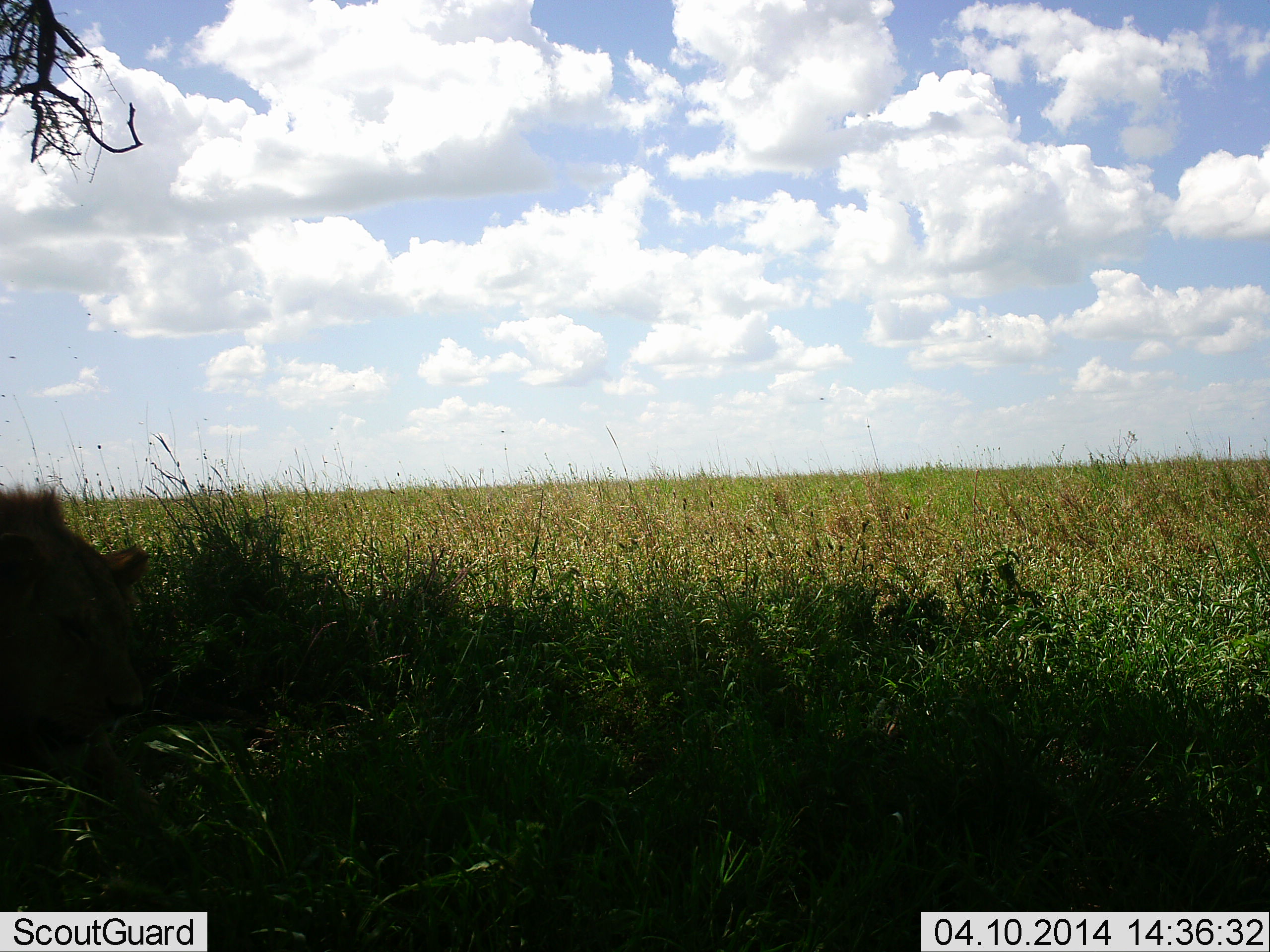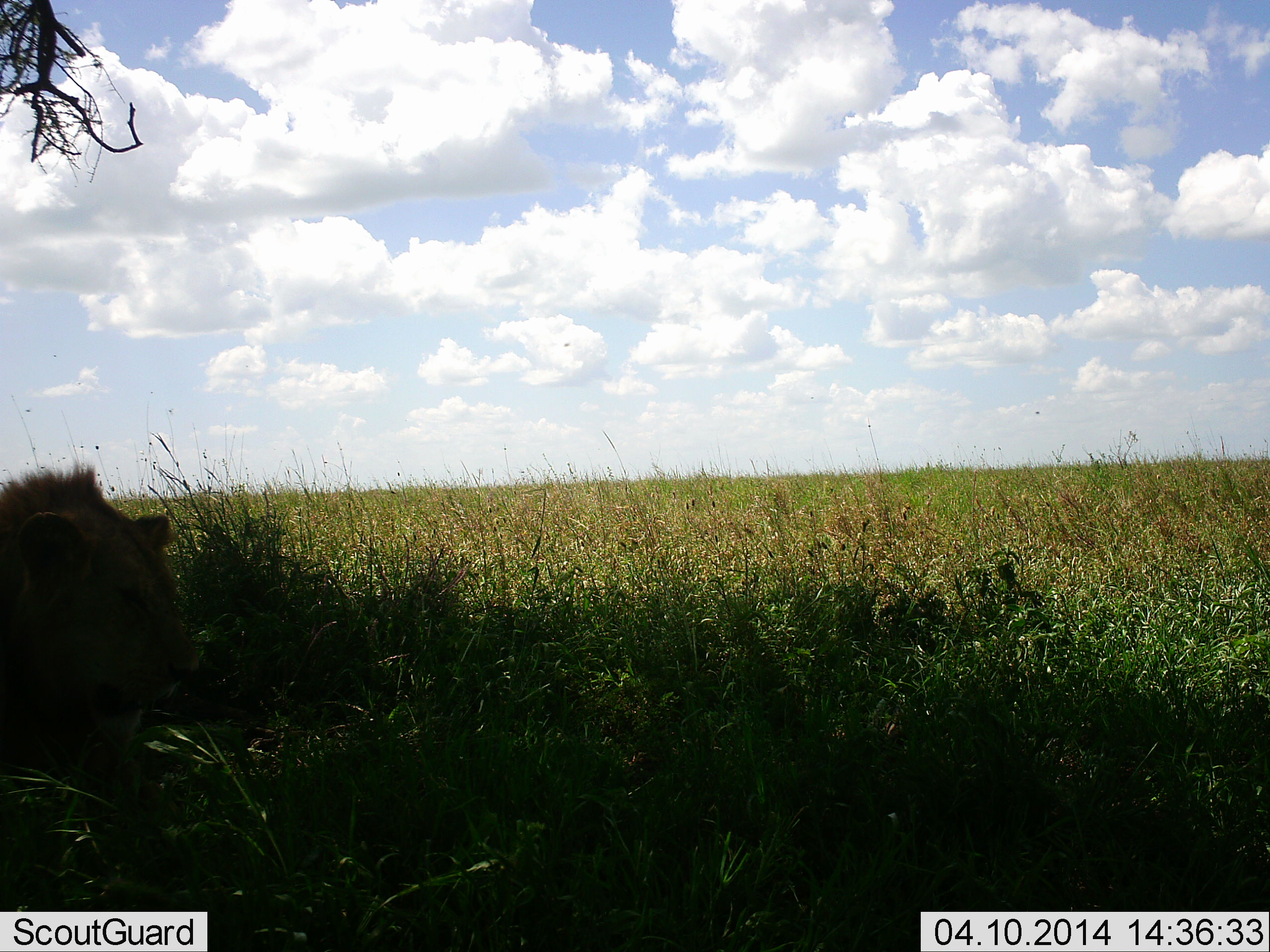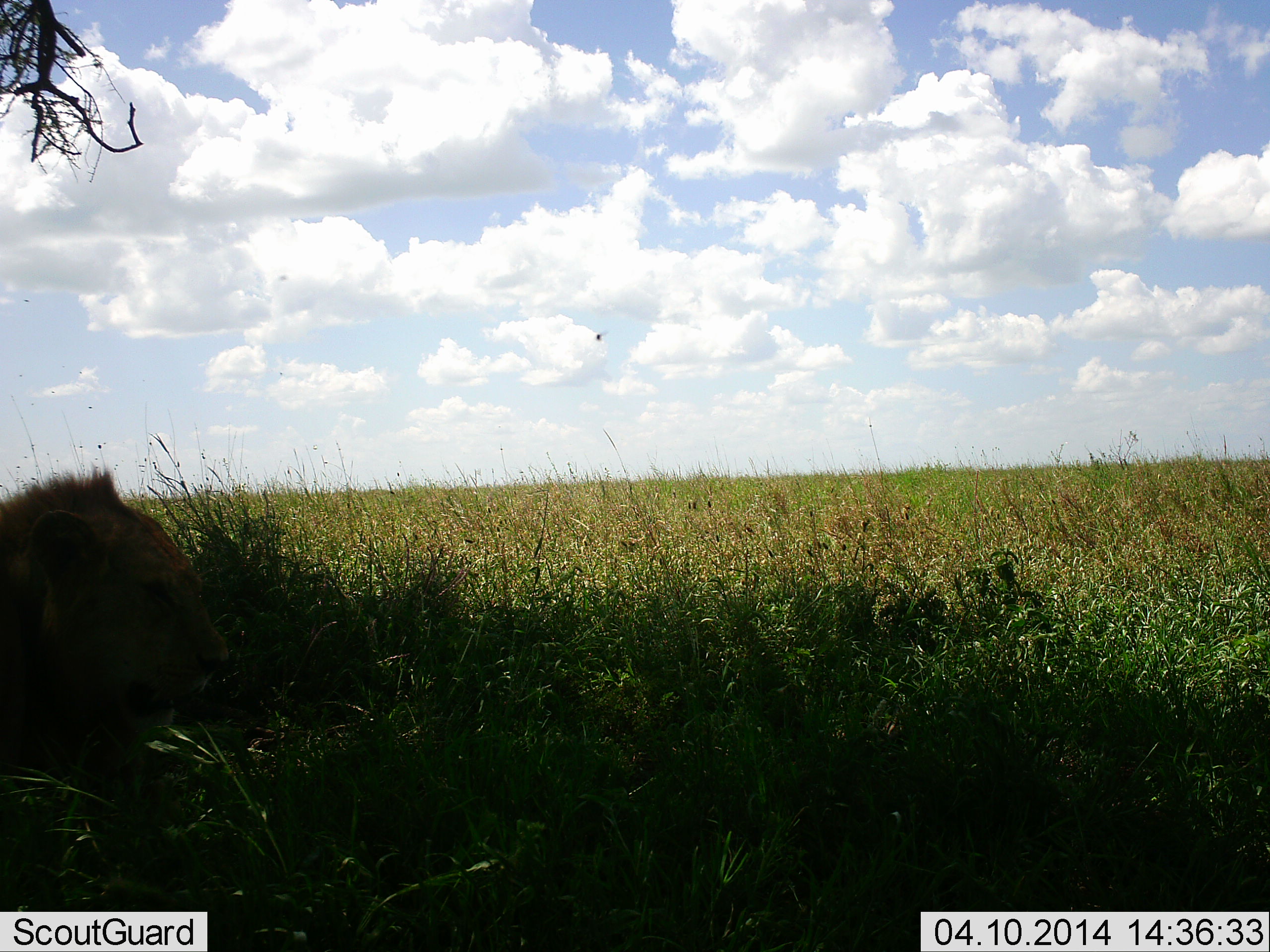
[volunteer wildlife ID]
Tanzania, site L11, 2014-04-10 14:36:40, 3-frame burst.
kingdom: Animalia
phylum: Chordata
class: Mammalia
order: Carnivora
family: Felidae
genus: Panthera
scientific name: Panthera leo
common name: lion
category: lionmale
Lionmale (lion) (Panthera leo), count 1. Behavior (volunteer vote fractions): standing 10%, resting 70%, moving 20%, interacting 0%. Young present (vote fraction): 0%. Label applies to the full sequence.